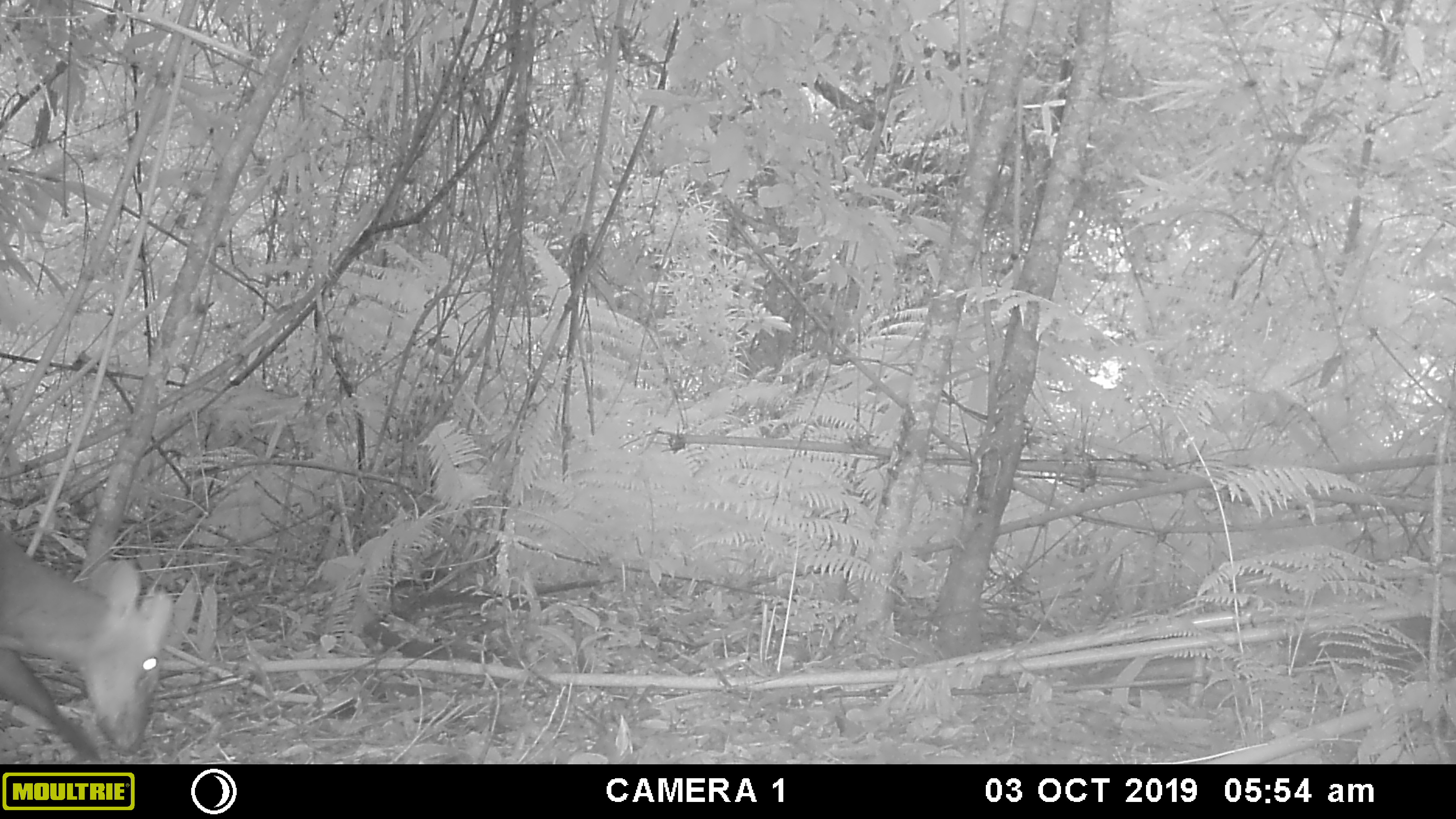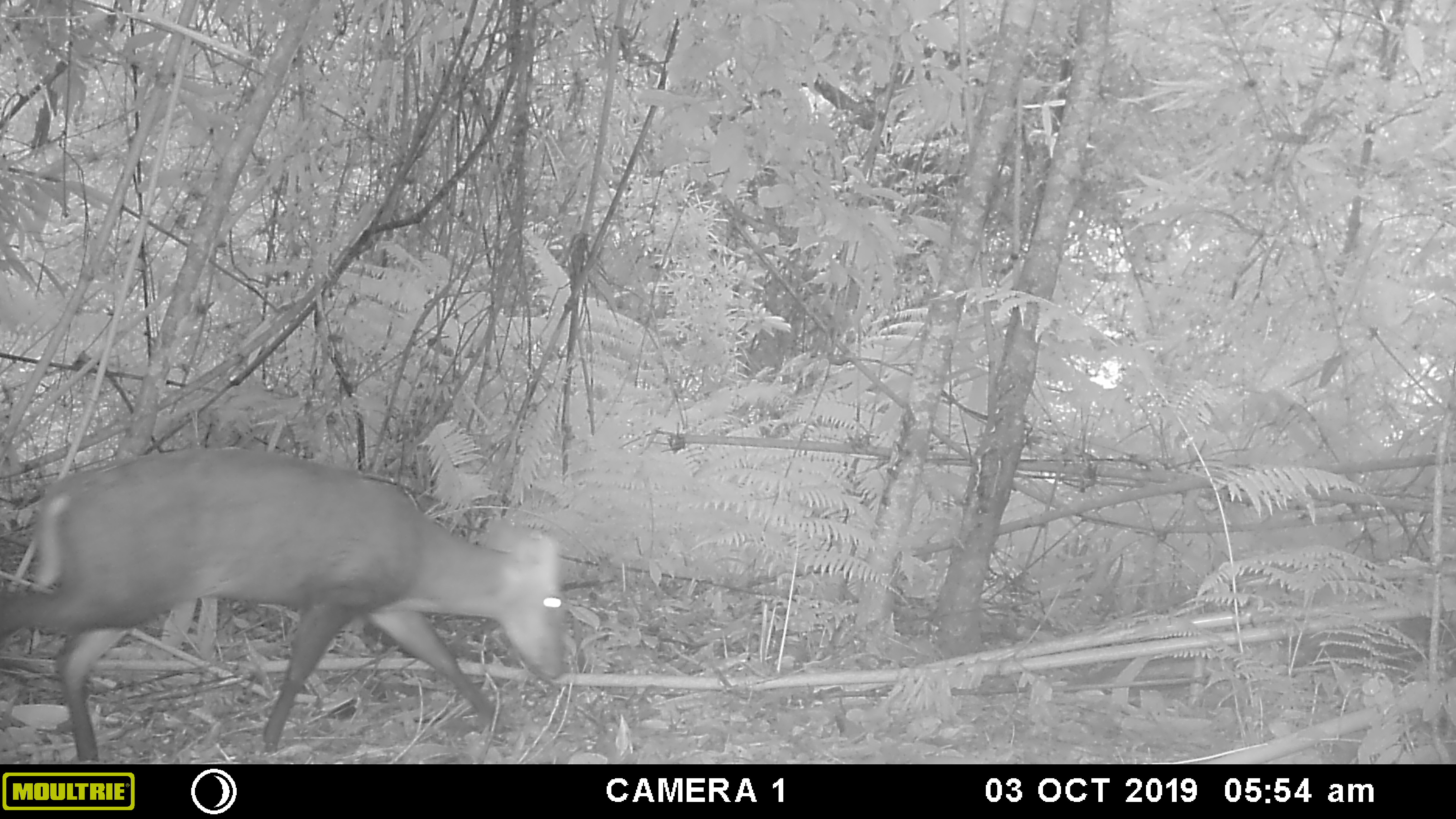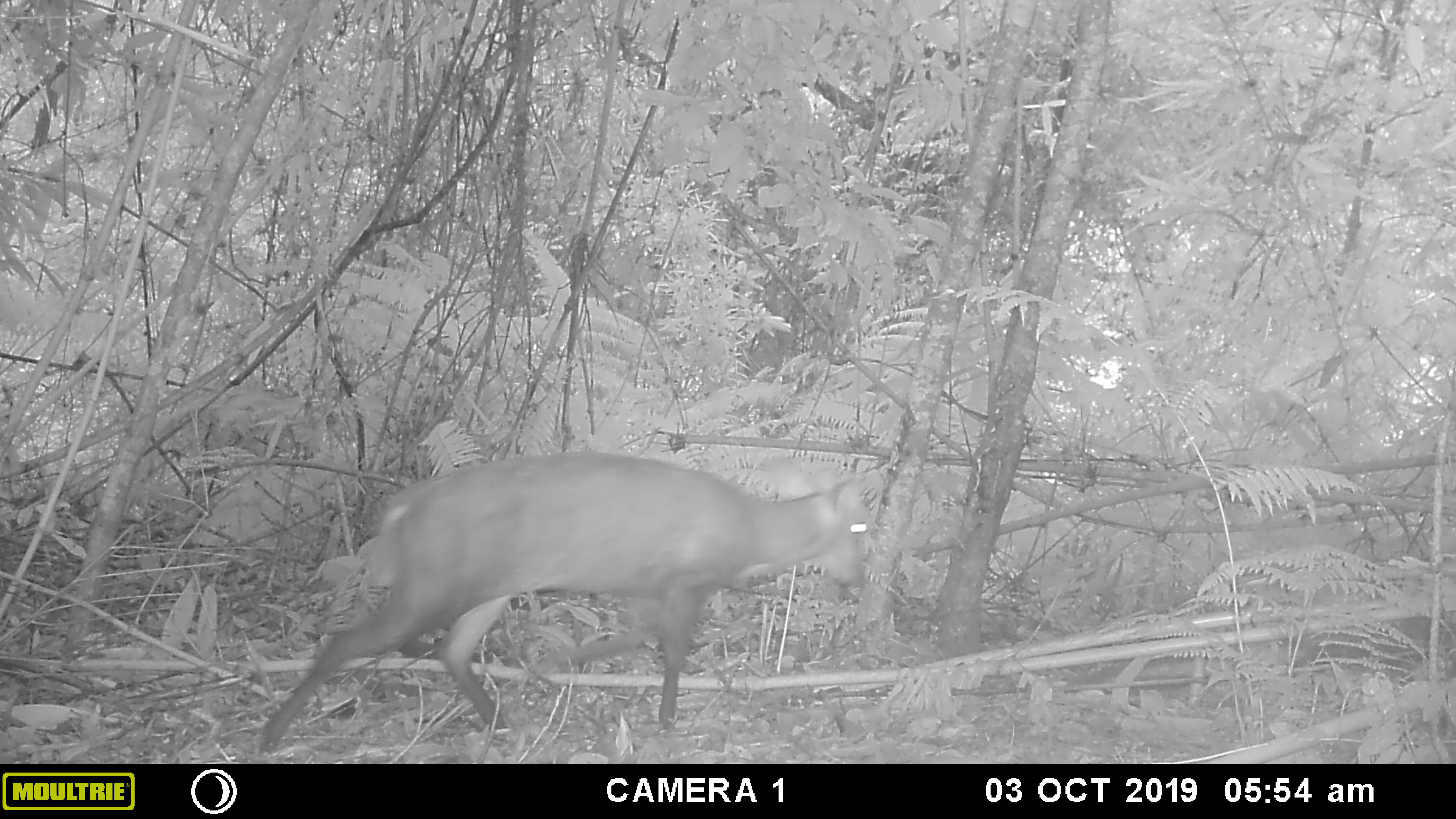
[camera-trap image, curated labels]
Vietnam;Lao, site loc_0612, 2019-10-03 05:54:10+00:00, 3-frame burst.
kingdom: Animalia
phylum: Chordata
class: Mammalia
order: Artiodactyla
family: Cervidae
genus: Muntiacus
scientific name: Muntiacus rooseveltorum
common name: roosevelt's muntjac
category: roosevelts muntjac group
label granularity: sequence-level